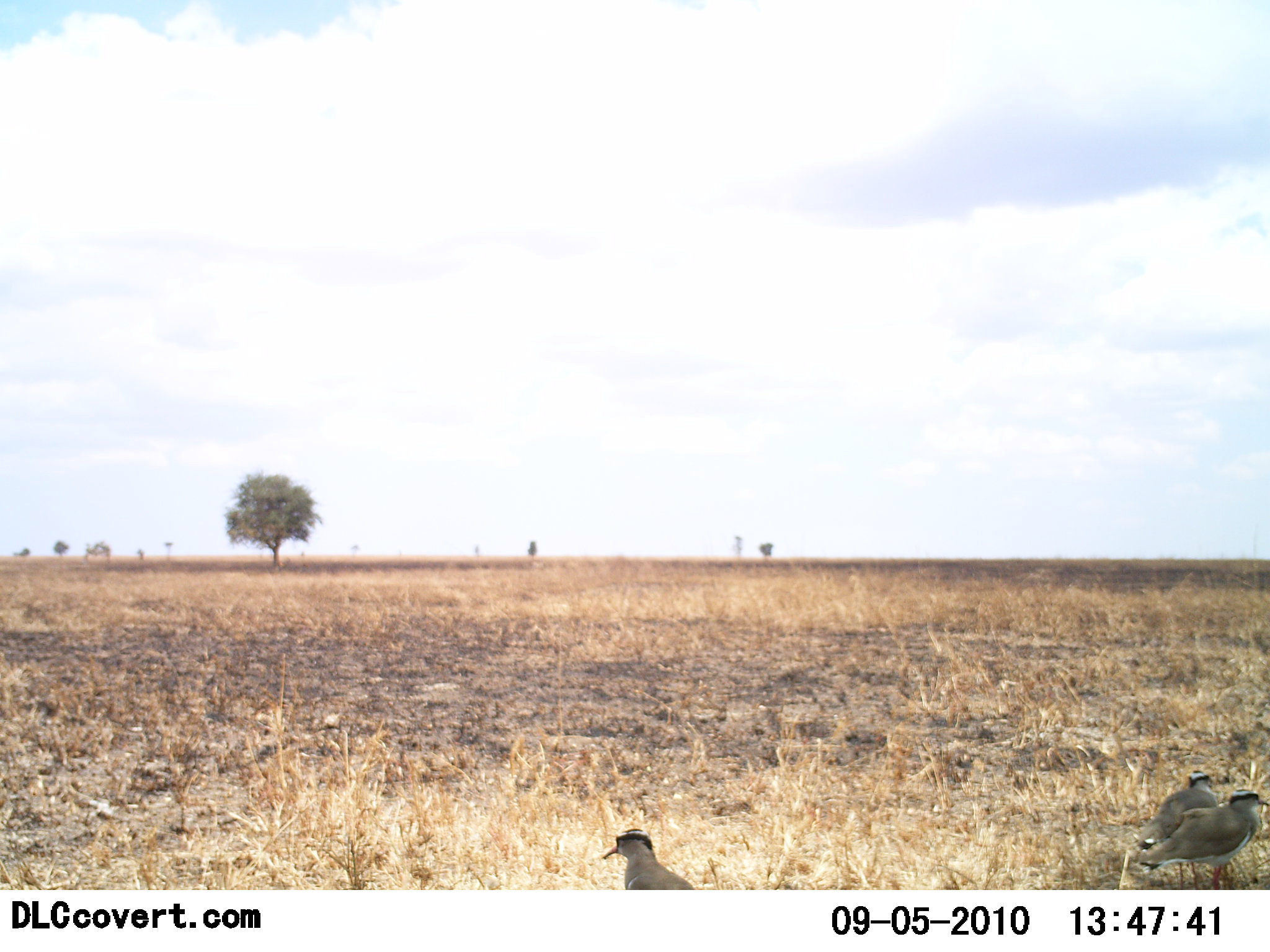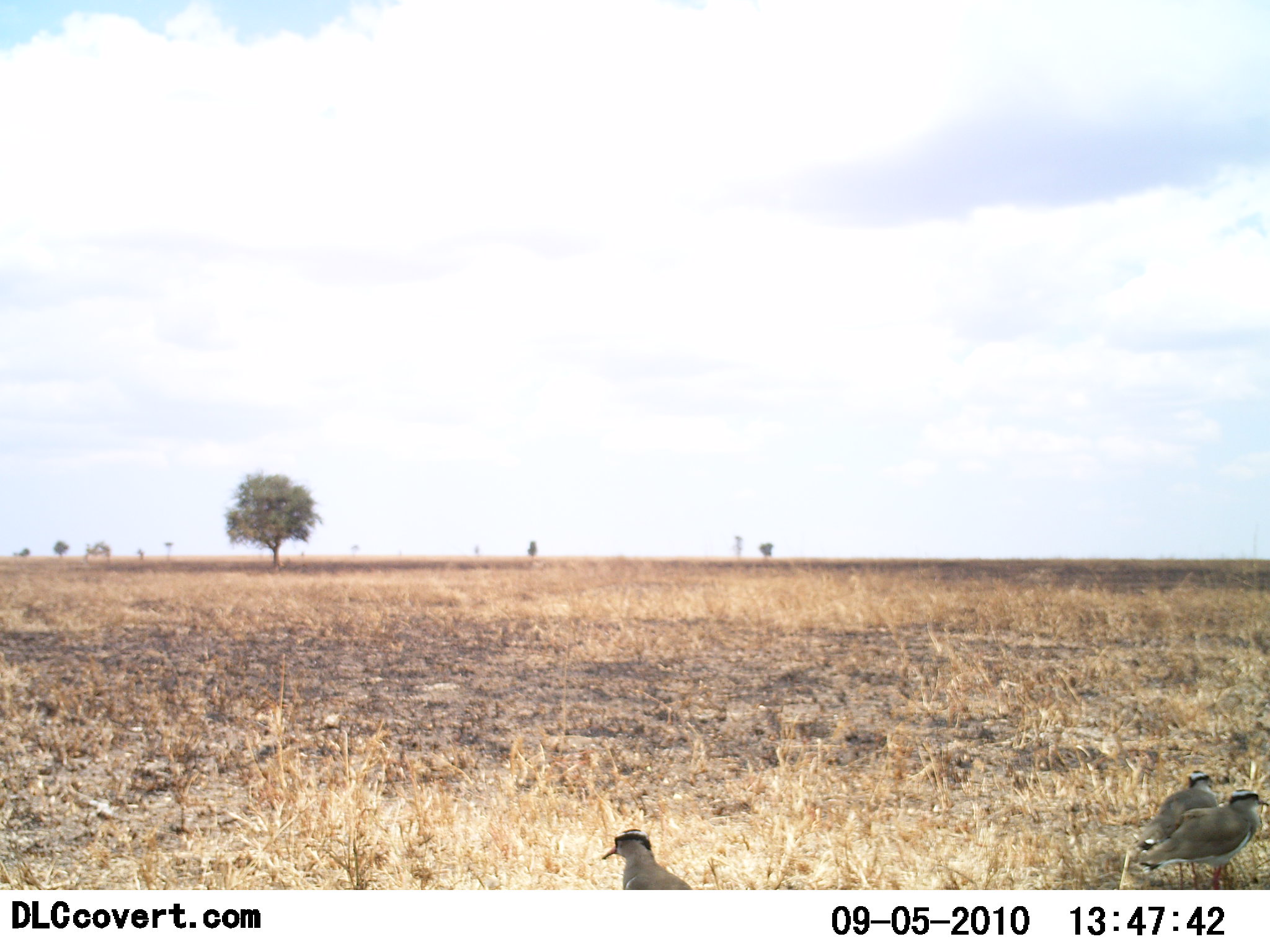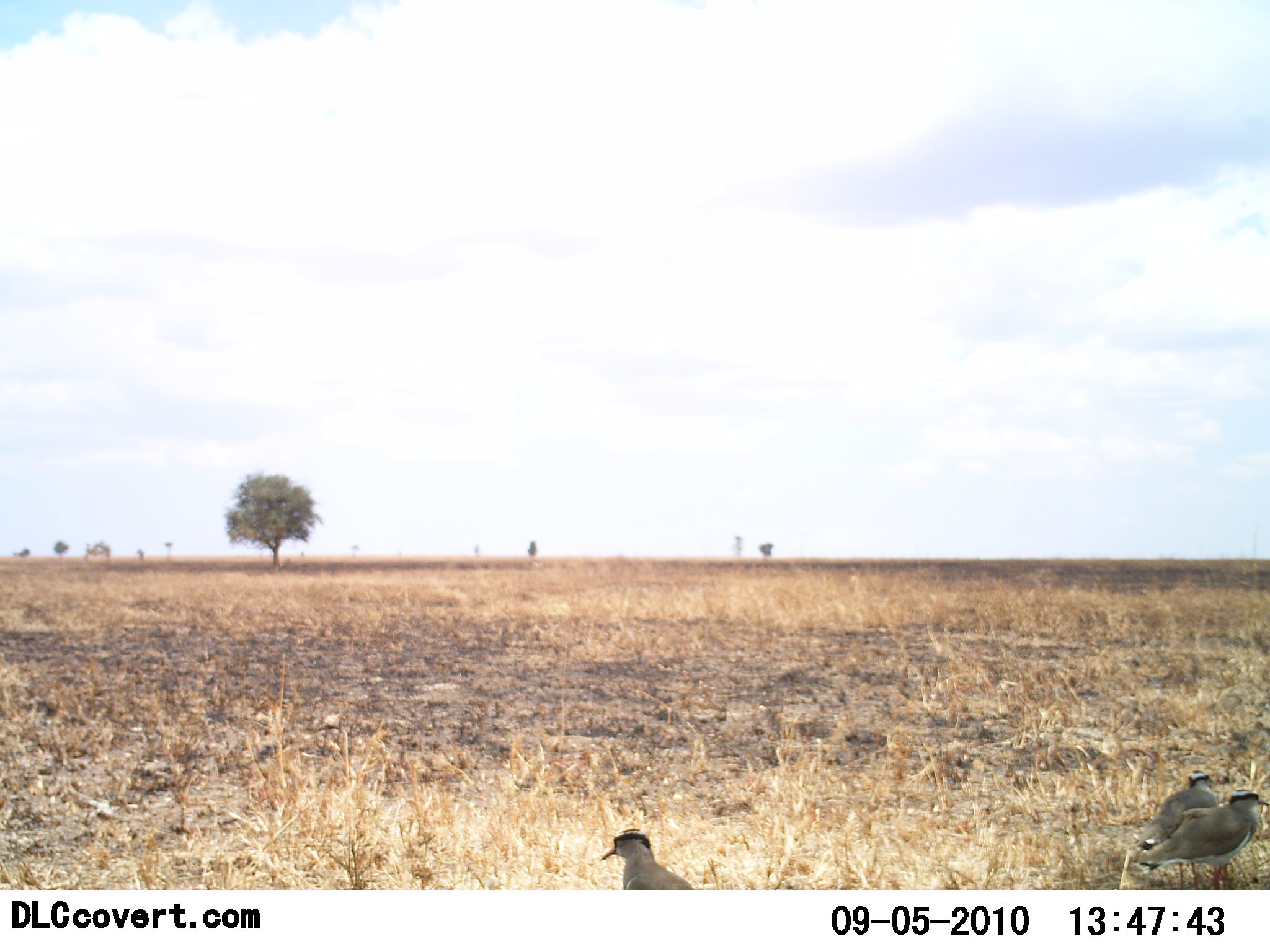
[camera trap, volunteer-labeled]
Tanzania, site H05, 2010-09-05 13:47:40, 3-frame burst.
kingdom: Animalia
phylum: Chordata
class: Aves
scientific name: Aves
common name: bird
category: otherbird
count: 3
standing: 83%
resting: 22%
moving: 0%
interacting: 0%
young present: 0%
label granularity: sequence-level